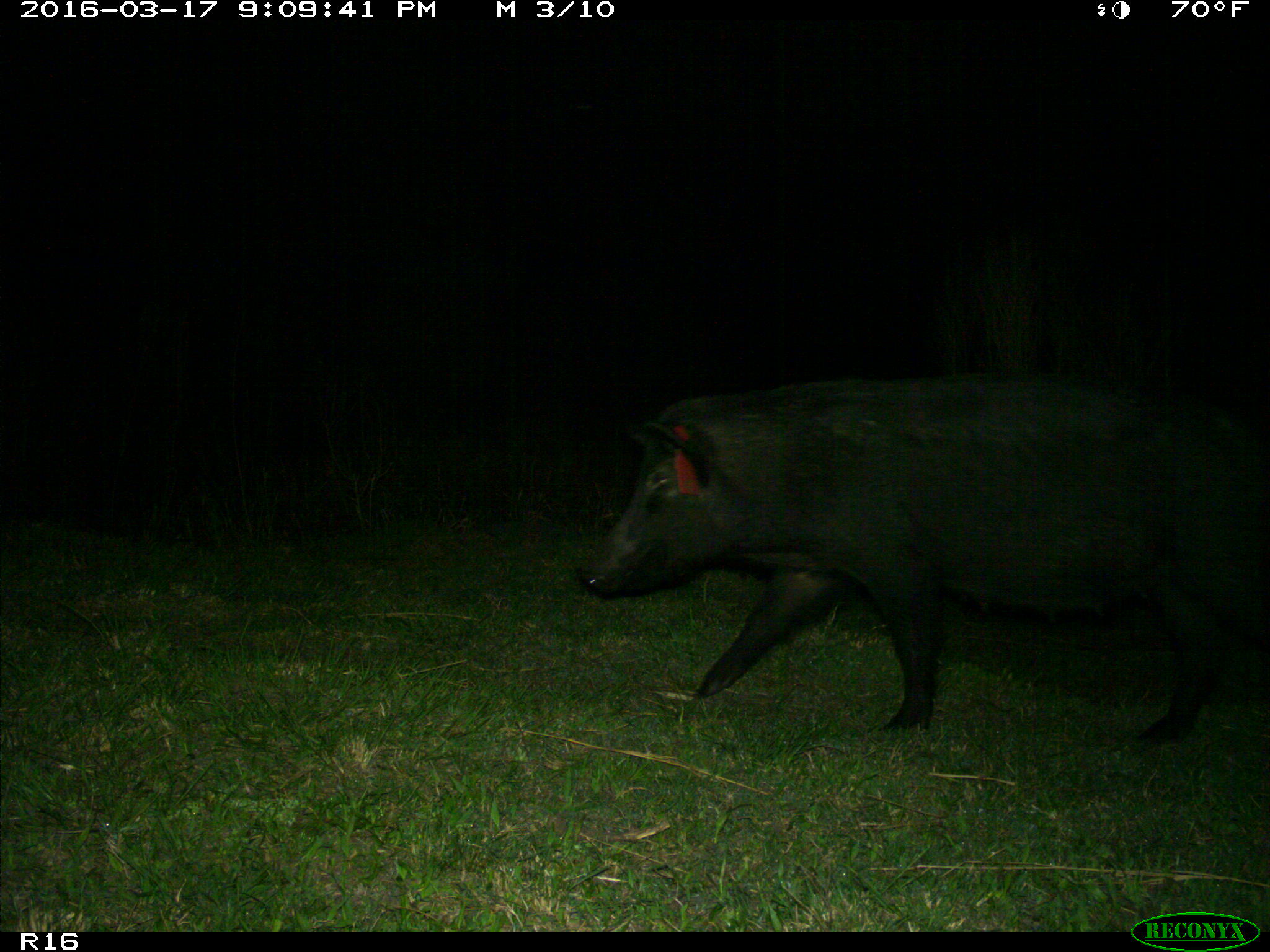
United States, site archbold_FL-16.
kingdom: Animalia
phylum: Chordata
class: Mammalia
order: Artiodactyla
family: Suidae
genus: Sus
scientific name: Sus scrofa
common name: wild boar